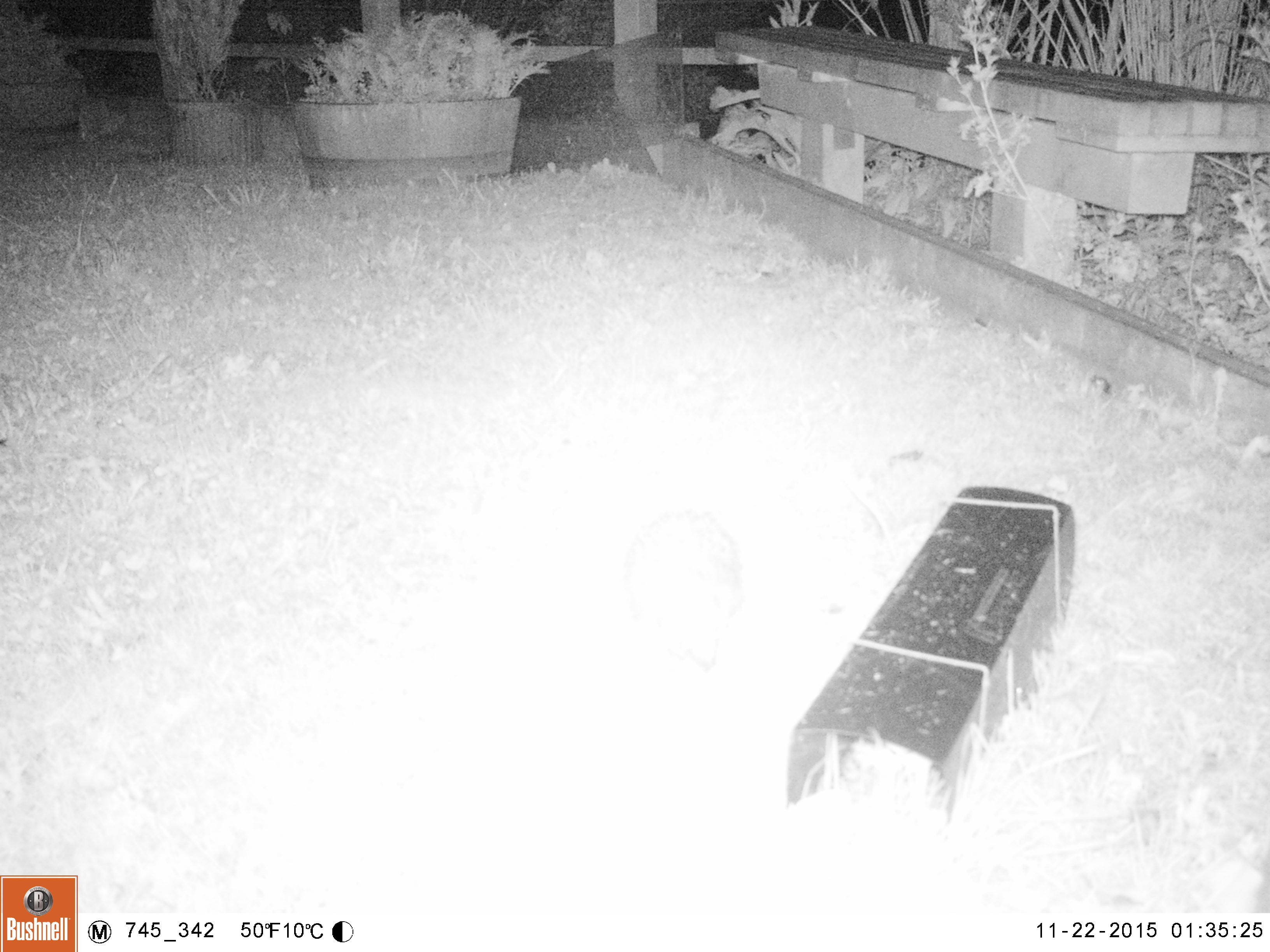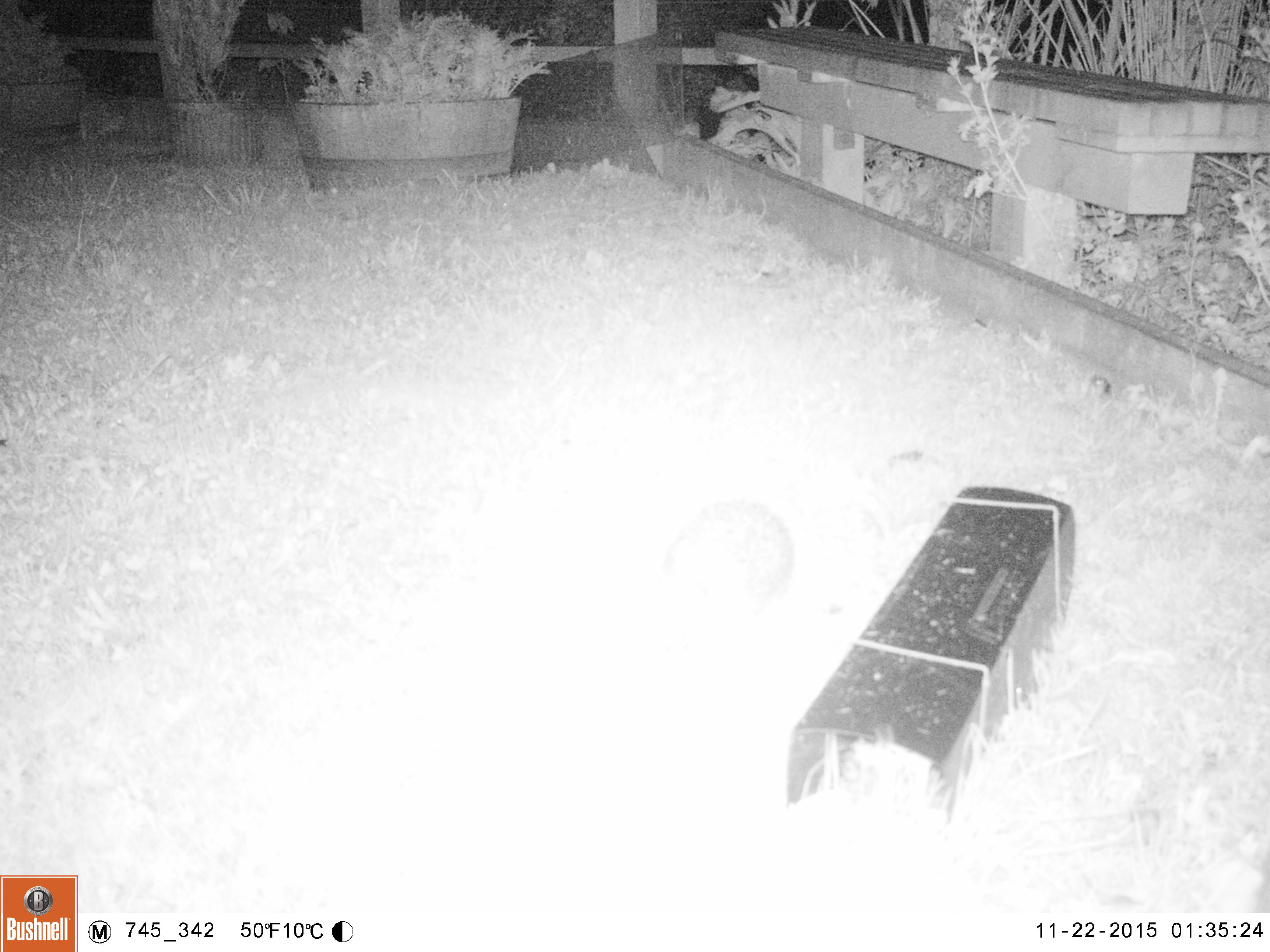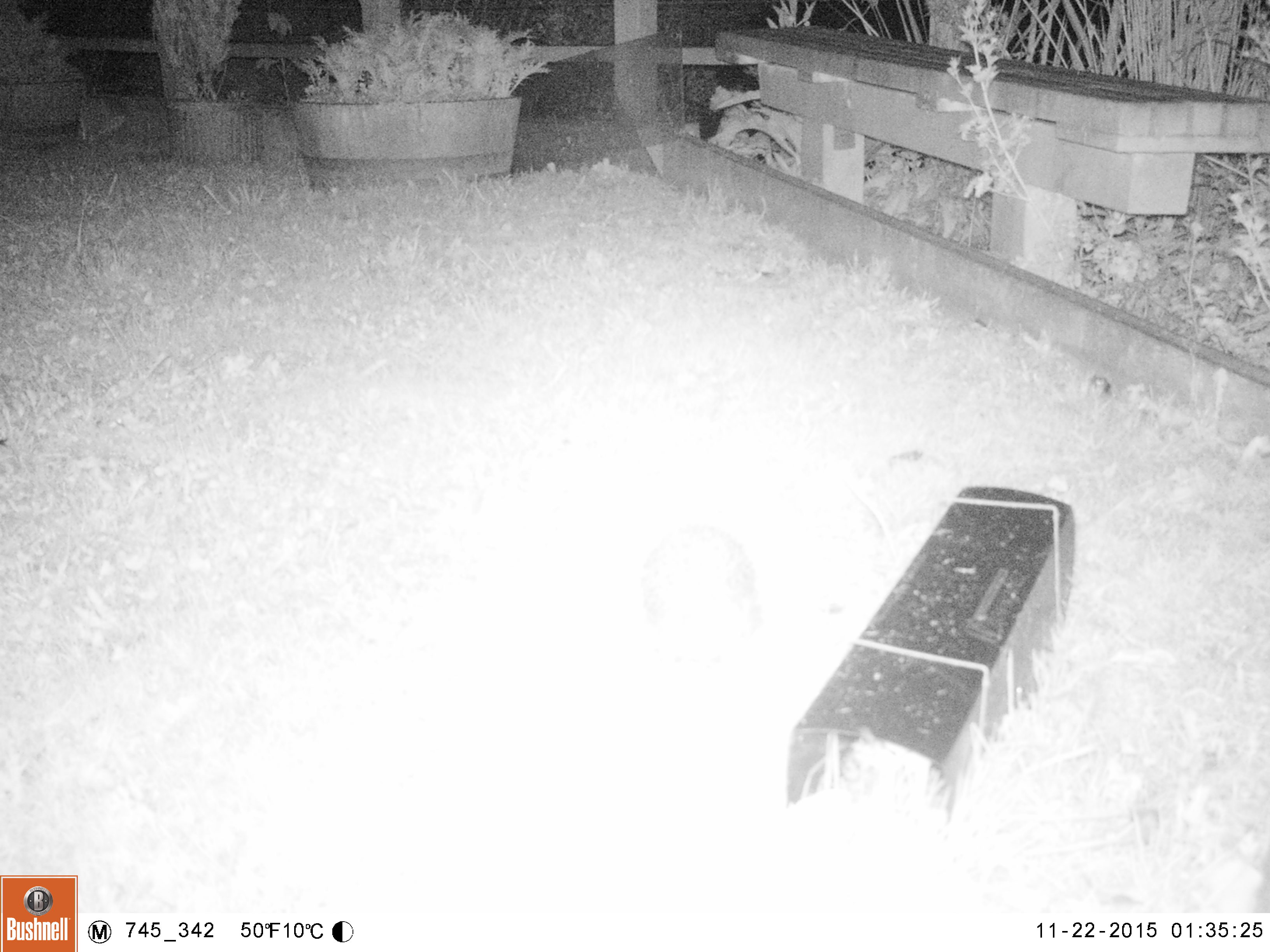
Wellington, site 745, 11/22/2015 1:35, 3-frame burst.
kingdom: Animalia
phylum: Chordata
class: Mammalia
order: Eulipotyphla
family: Erinaceidae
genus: Erinaceus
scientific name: Erinaceus europaeus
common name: hedgehog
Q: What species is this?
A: Hedgehog (Erinaceus europaeus).